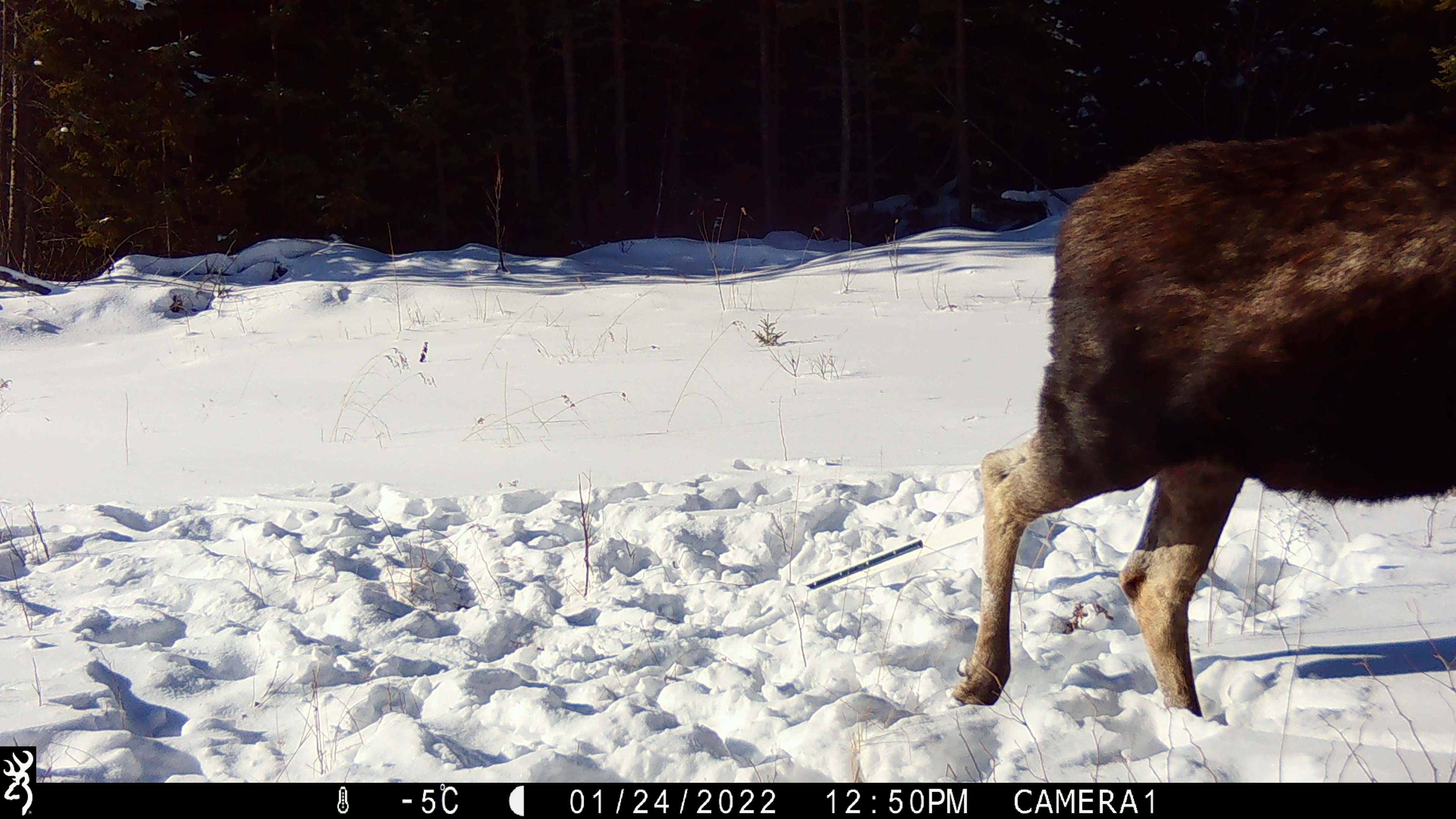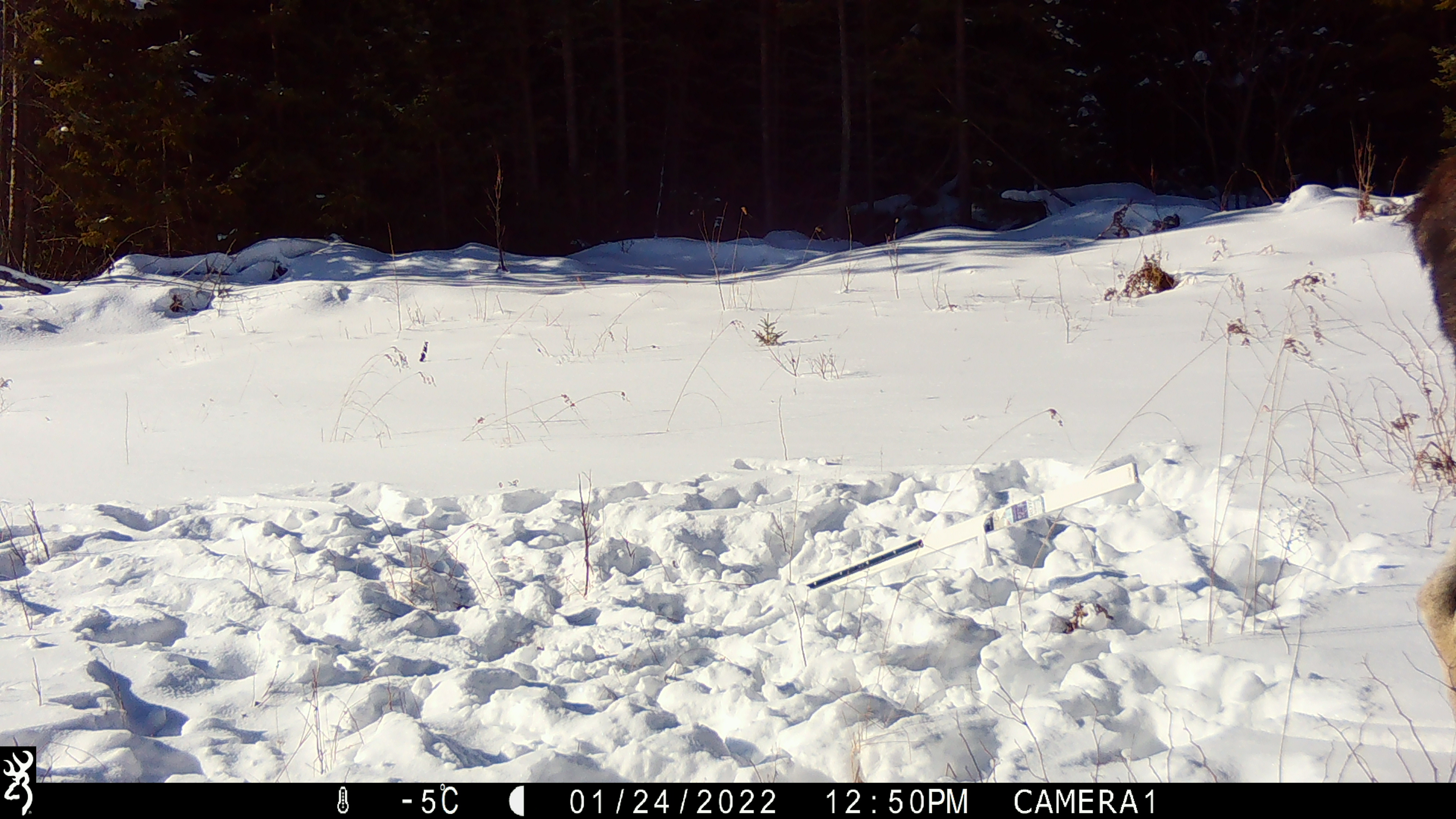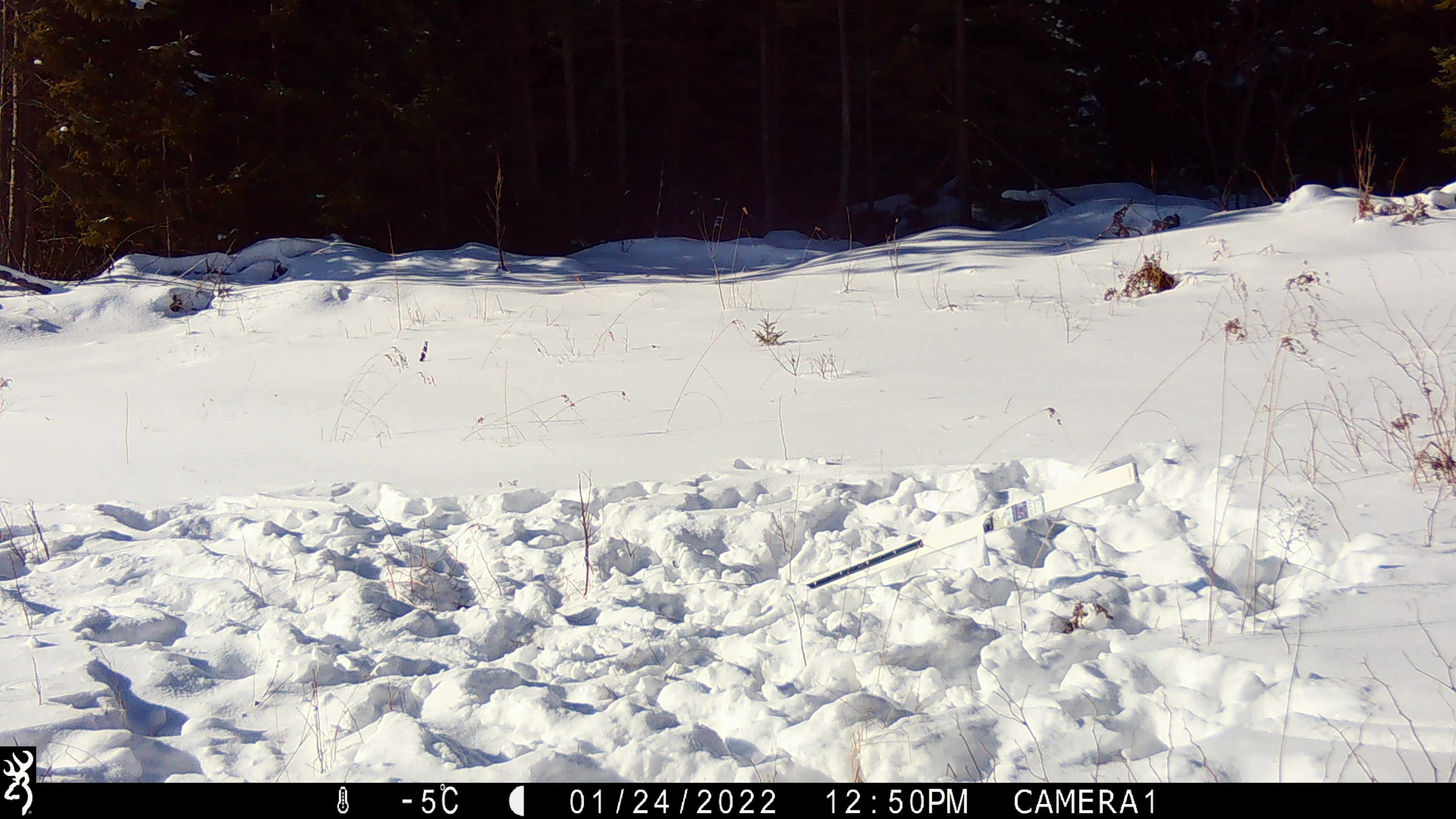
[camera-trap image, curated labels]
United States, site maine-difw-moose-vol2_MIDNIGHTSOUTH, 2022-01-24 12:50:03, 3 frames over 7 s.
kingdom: Animalia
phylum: Chordata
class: Mammalia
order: Artiodactyla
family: Cervidae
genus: Alces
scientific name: Alces alces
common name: moose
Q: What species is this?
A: Moose (Alces alces).